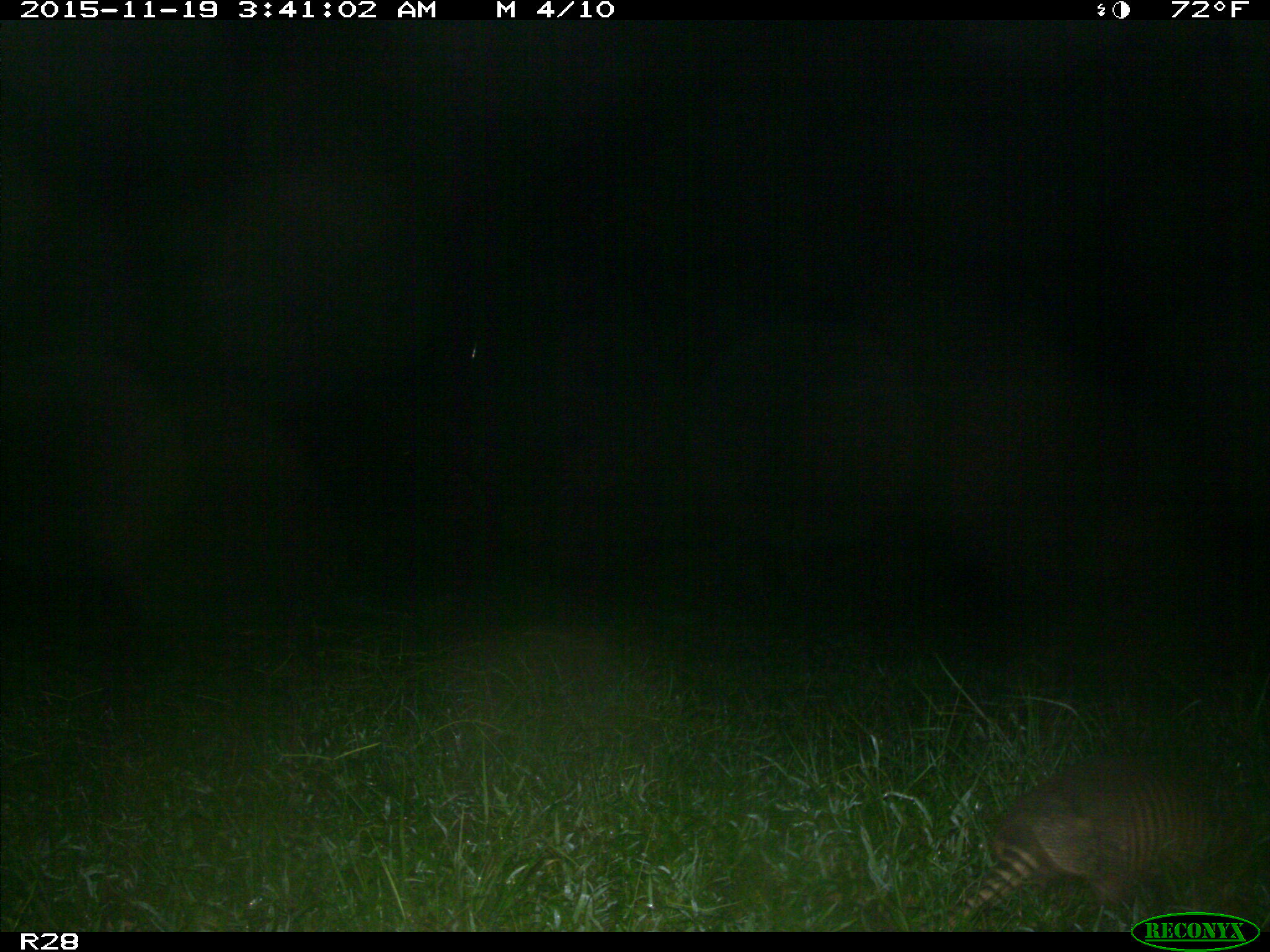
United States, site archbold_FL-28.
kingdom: Animalia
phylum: Chordata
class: Mammalia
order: Cingulata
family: Dasypodidae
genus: Dasypus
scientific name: Dasypus novemcinctus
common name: nine-banded armadillo